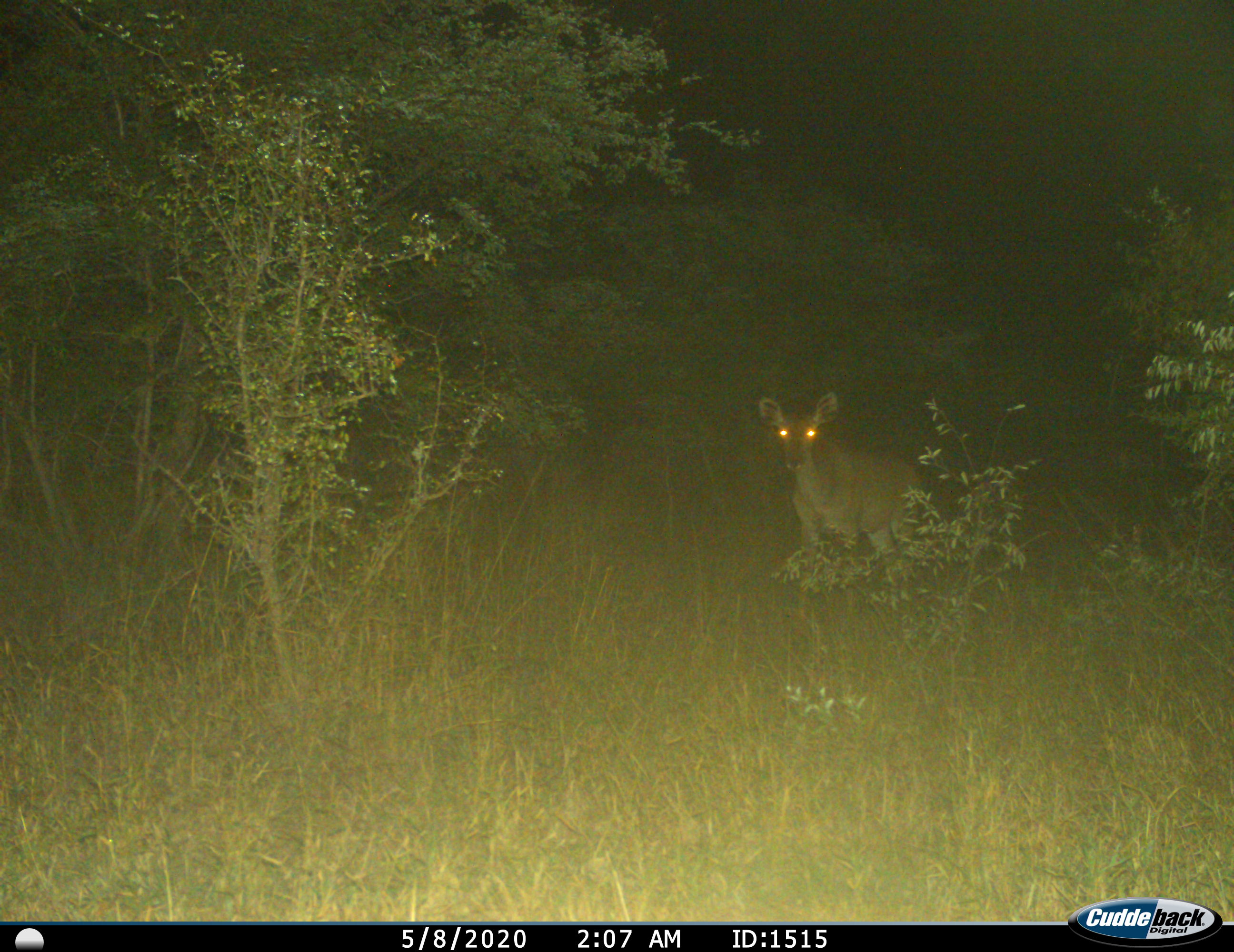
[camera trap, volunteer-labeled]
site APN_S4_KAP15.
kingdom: Animalia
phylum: Chordata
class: Mammalia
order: Artiodactyla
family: Bovidae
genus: Tragelaphus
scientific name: Tragelaphus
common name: kudu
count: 1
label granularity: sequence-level